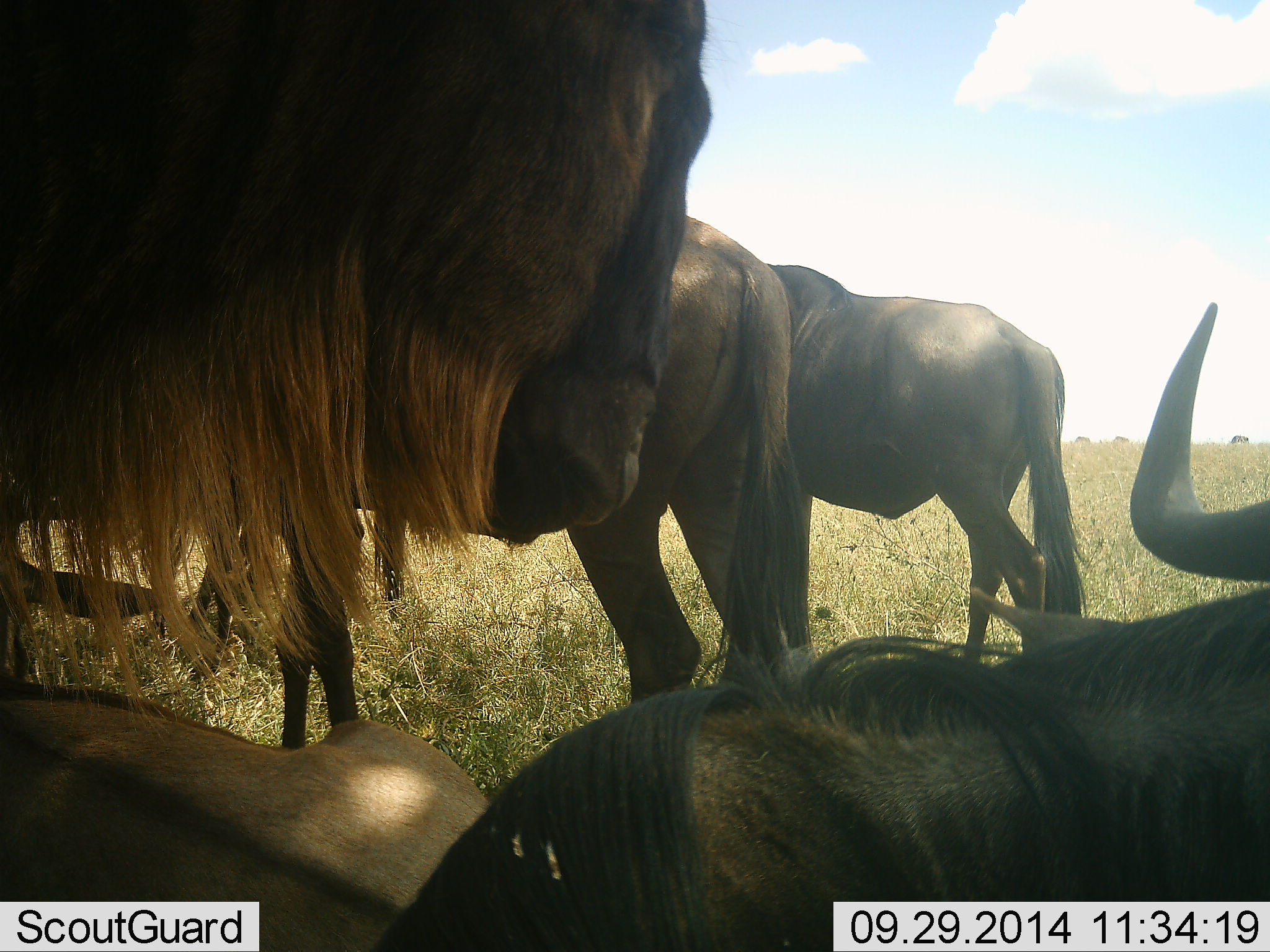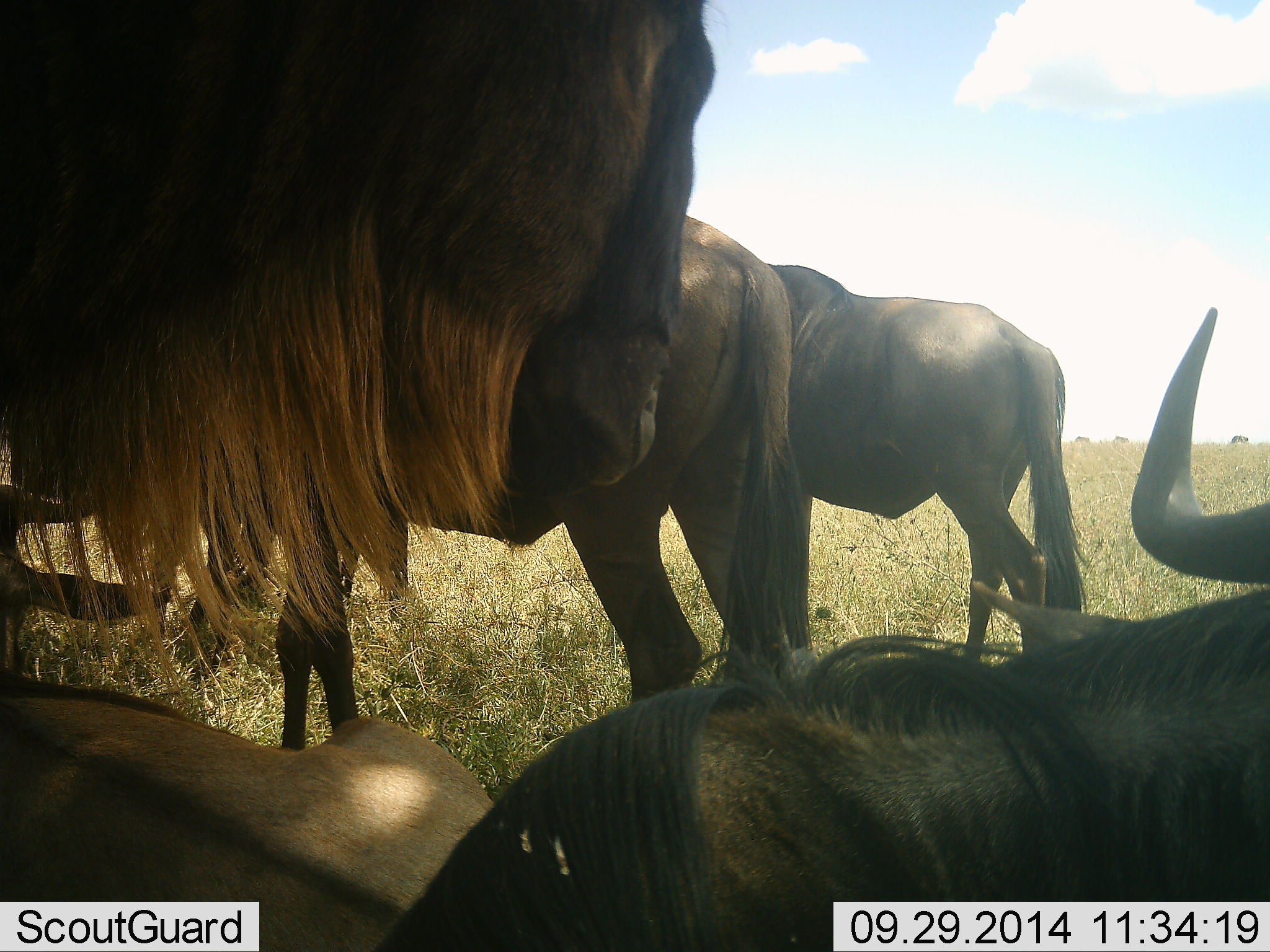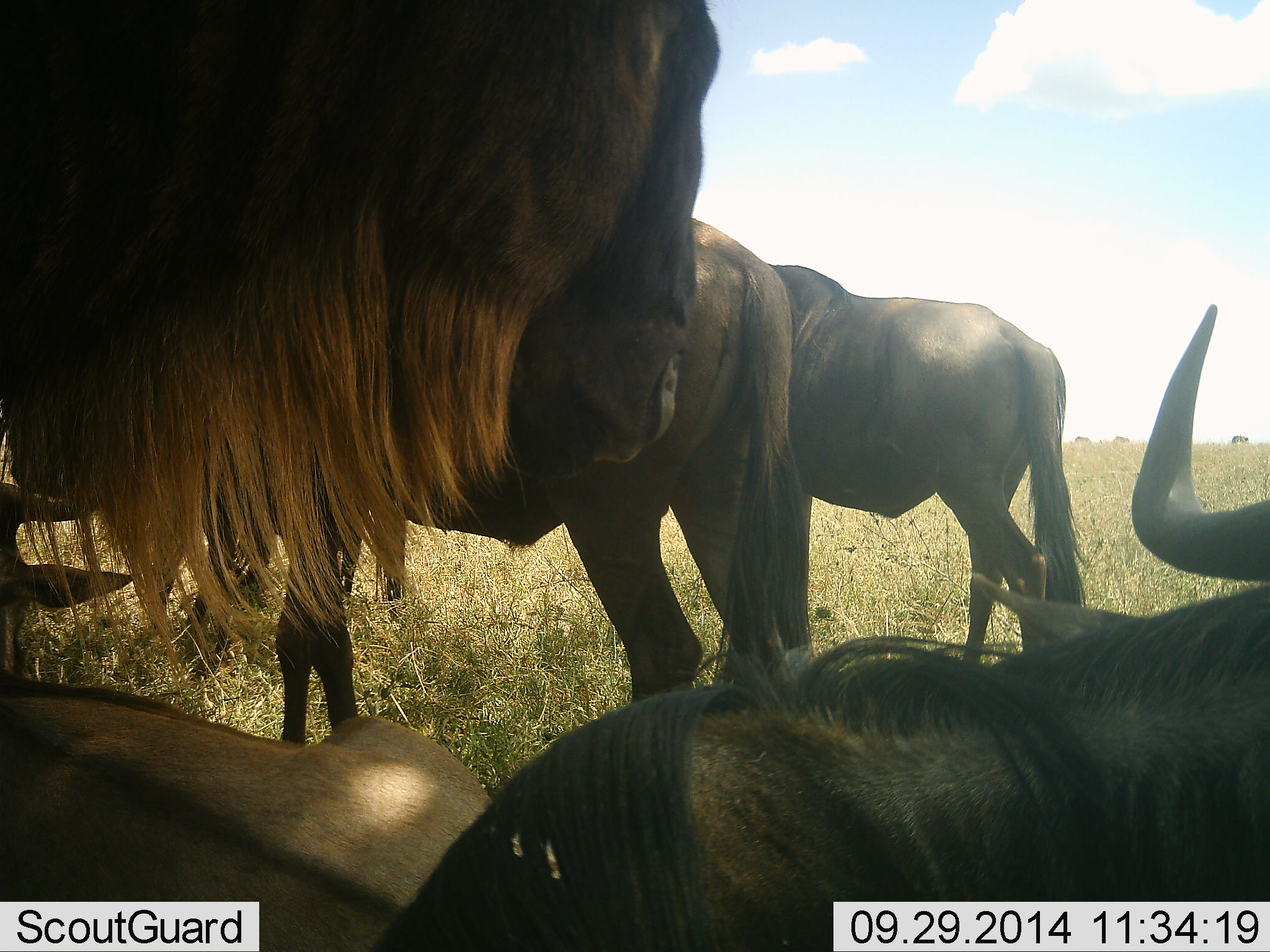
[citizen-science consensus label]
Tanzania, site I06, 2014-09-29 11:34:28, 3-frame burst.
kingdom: Animalia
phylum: Chordata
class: Mammalia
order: Artiodactyla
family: Bovidae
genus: Connochaetes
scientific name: Connochaetes taurinus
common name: blue wildebeest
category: wildebeest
Wildebeest (blue wildebeest) (Connochaetes taurinus), count 6. Behavior (volunteer vote fractions): standing 100%, resting 90%, moving 10%, interacting 10%. Young present (vote fraction): 0%. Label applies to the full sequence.